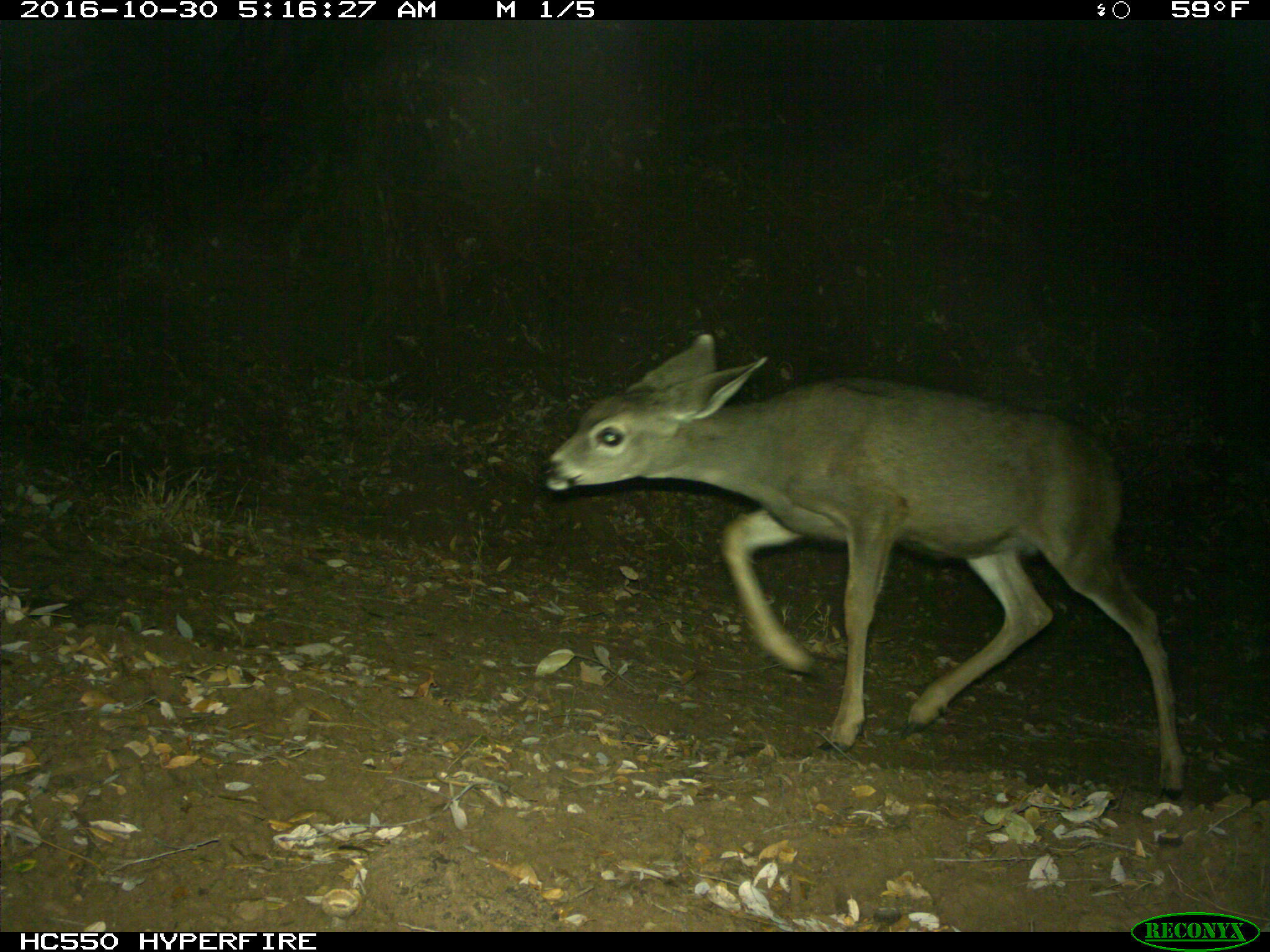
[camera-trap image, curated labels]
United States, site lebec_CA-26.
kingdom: Animalia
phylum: Chordata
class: Mammalia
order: Artiodactyla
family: Cervidae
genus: Odocoileus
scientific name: Odocoileus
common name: deer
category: unidentified deer